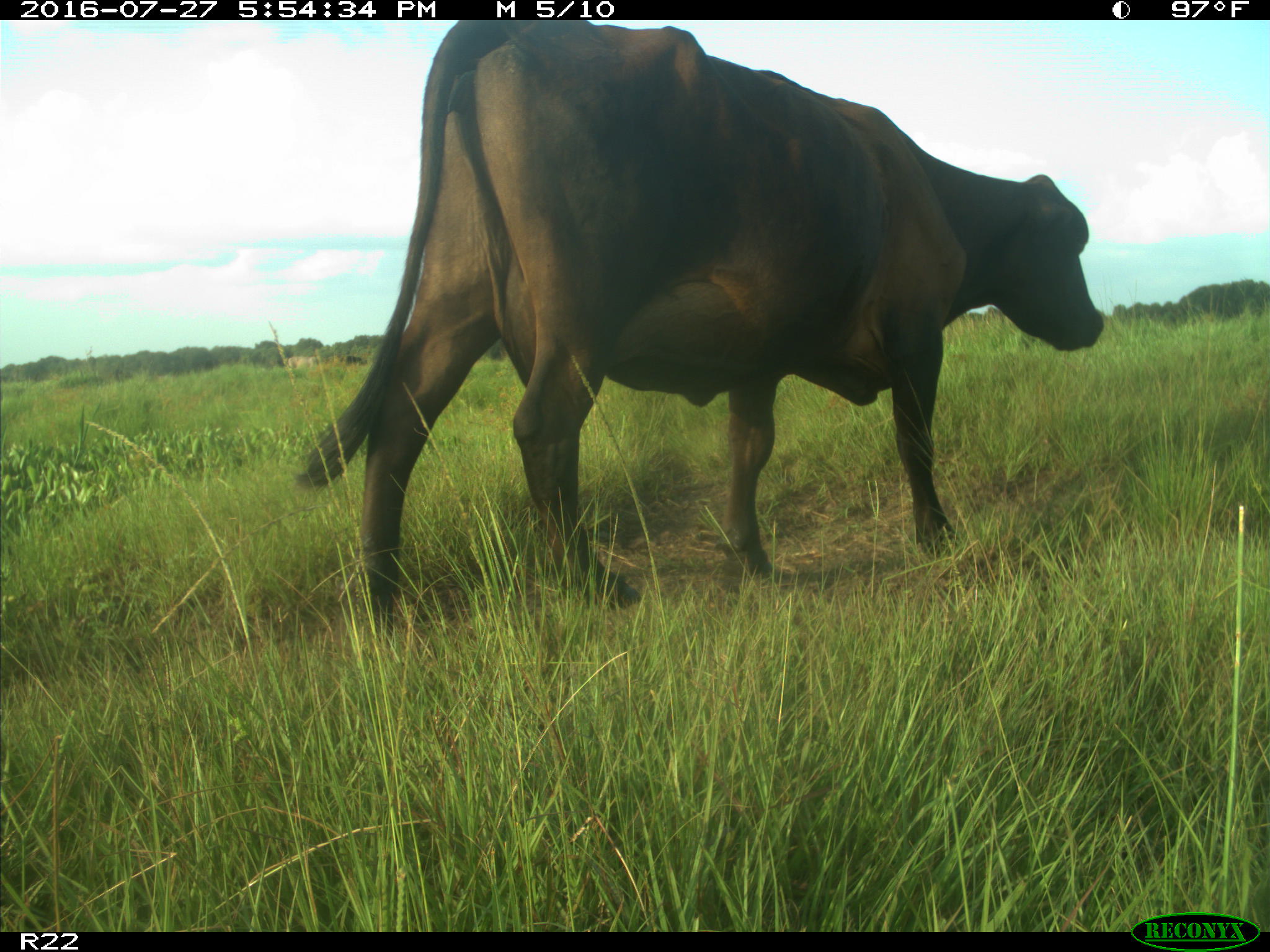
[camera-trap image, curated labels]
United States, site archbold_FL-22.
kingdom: Animalia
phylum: Chordata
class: Mammalia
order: Artiodactyla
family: Bovidae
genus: Bos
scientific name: Bos taurus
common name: domestic cow